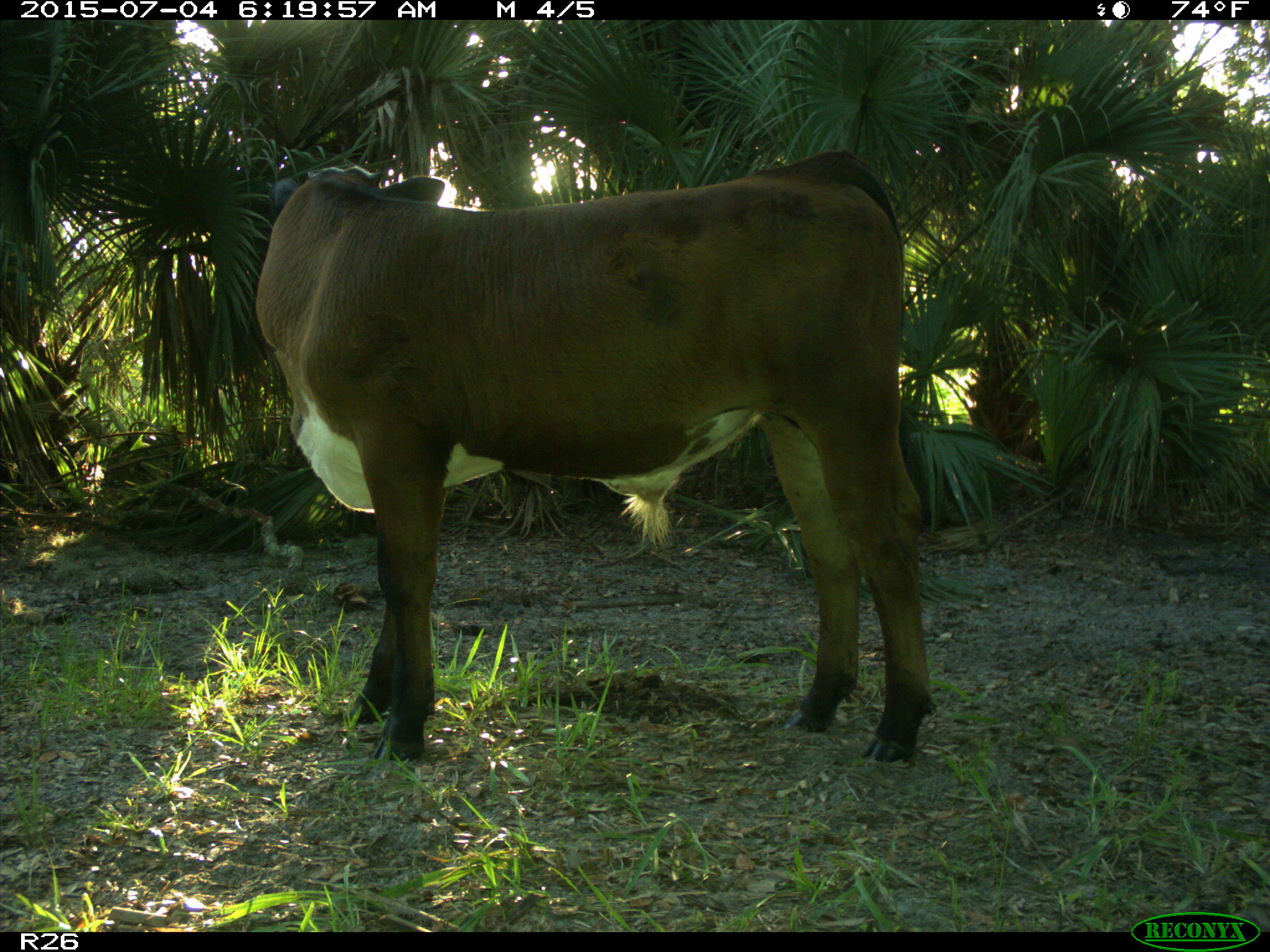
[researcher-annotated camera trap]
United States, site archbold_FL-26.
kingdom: Animalia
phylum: Chordata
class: Mammalia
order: Artiodactyla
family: Bovidae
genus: Bos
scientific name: Bos taurus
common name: domestic cow